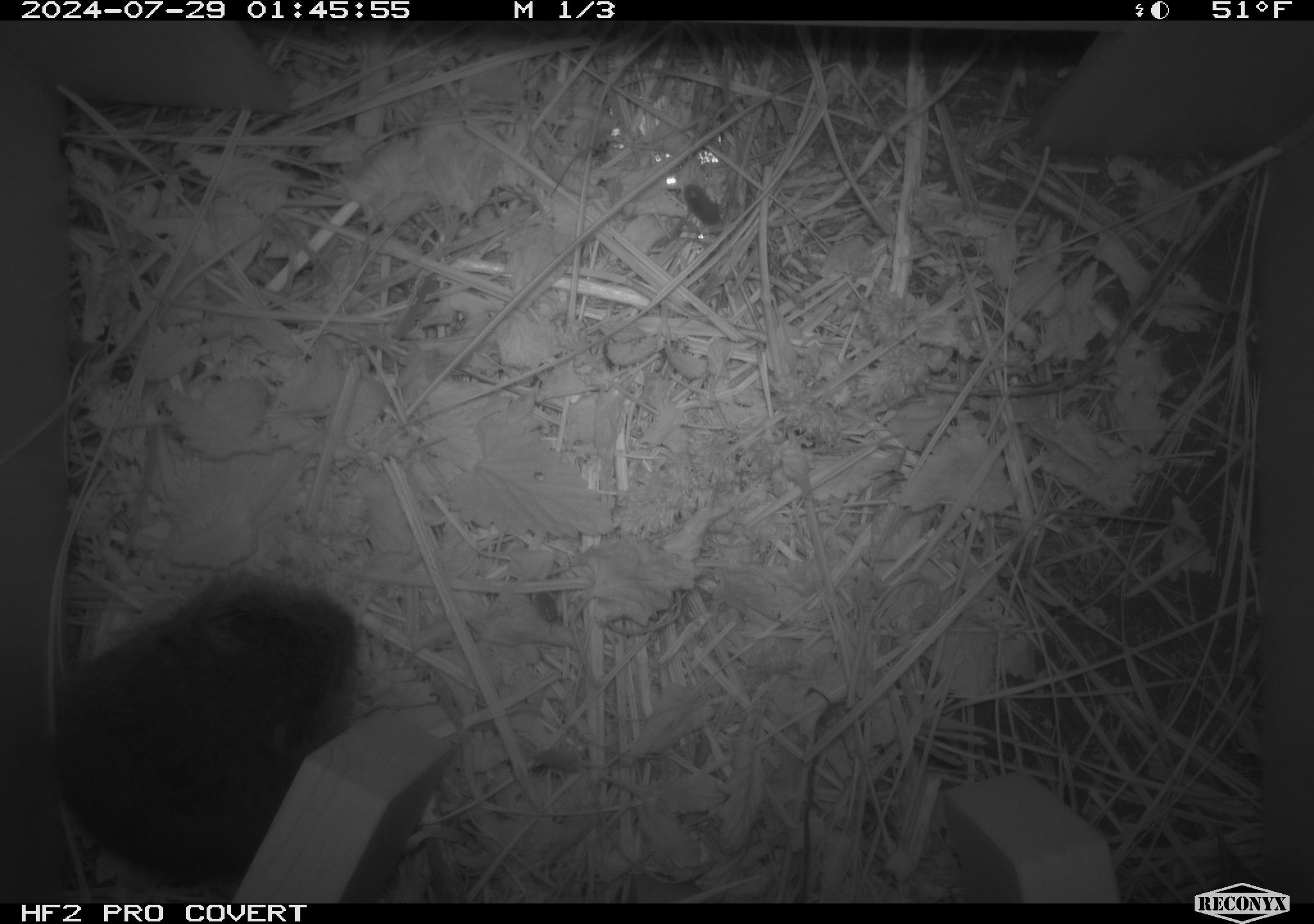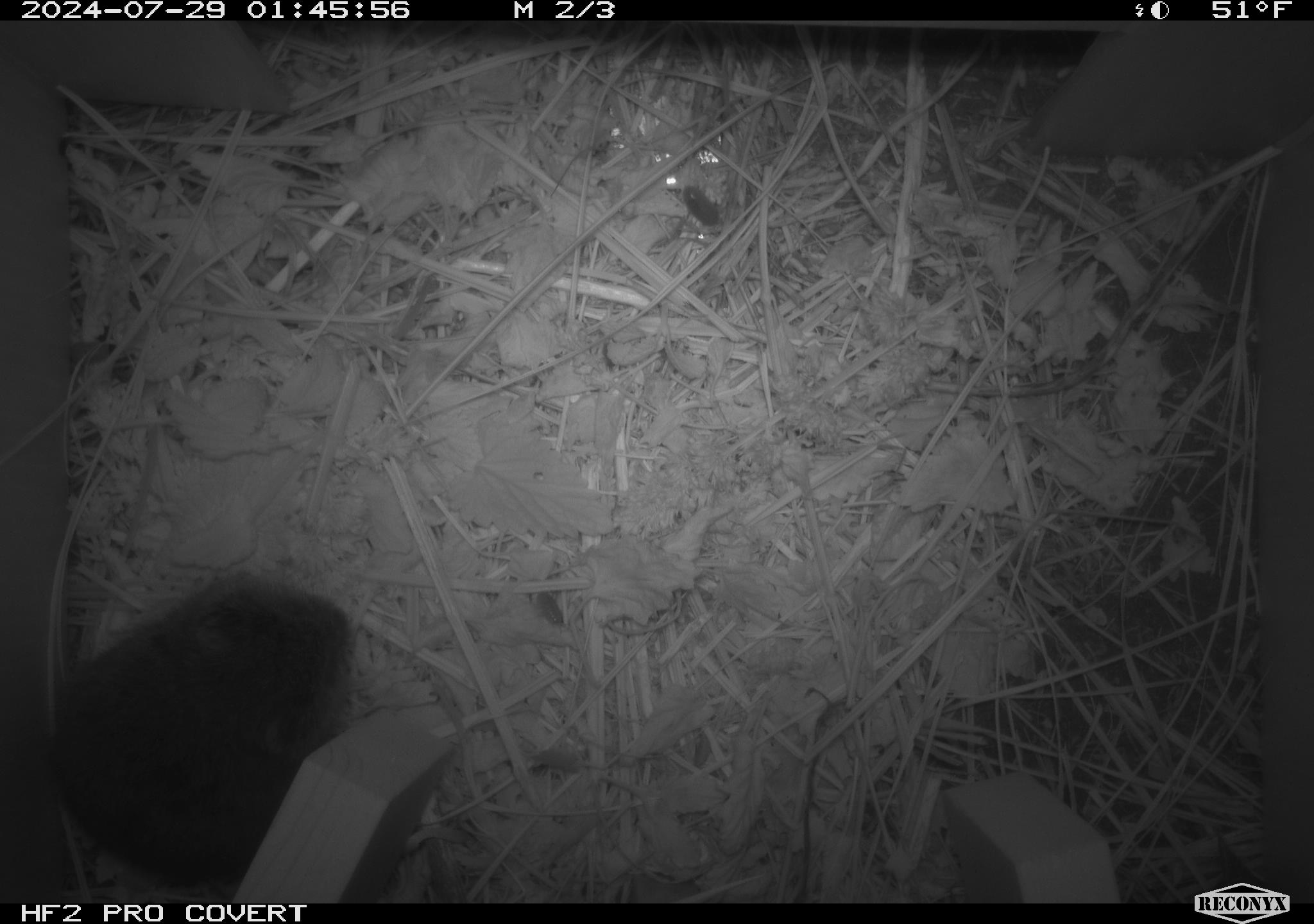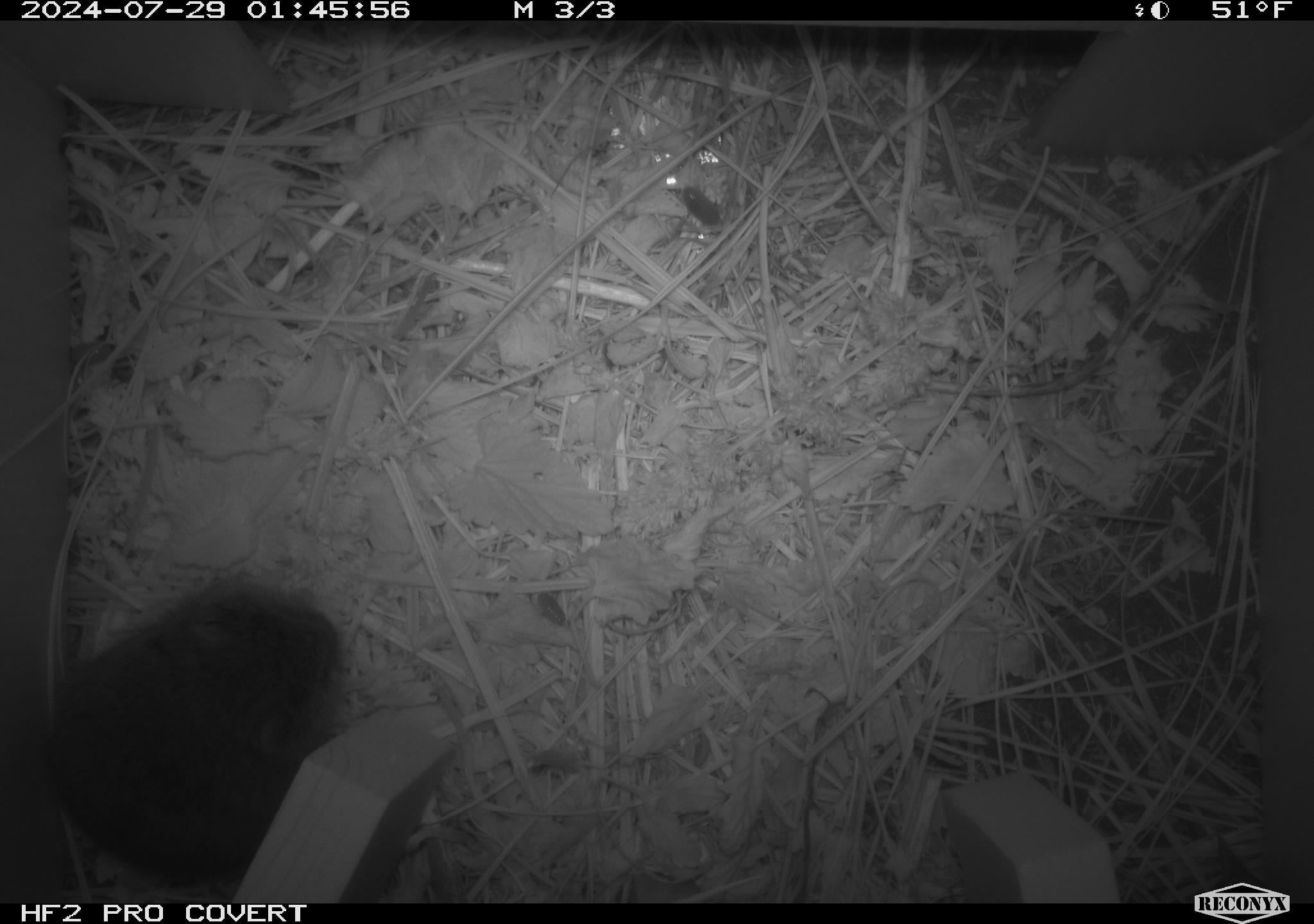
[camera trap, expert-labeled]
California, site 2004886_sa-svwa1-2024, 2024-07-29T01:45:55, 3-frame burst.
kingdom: Animalia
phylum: Chordata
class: Mammalia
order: Rodentia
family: Cricetidae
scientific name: Arvicolinae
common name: voles, lemmings, and muskrats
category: arvicolinae subfamily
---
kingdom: Animalia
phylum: Arthropoda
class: Insecta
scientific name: Insecta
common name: insect